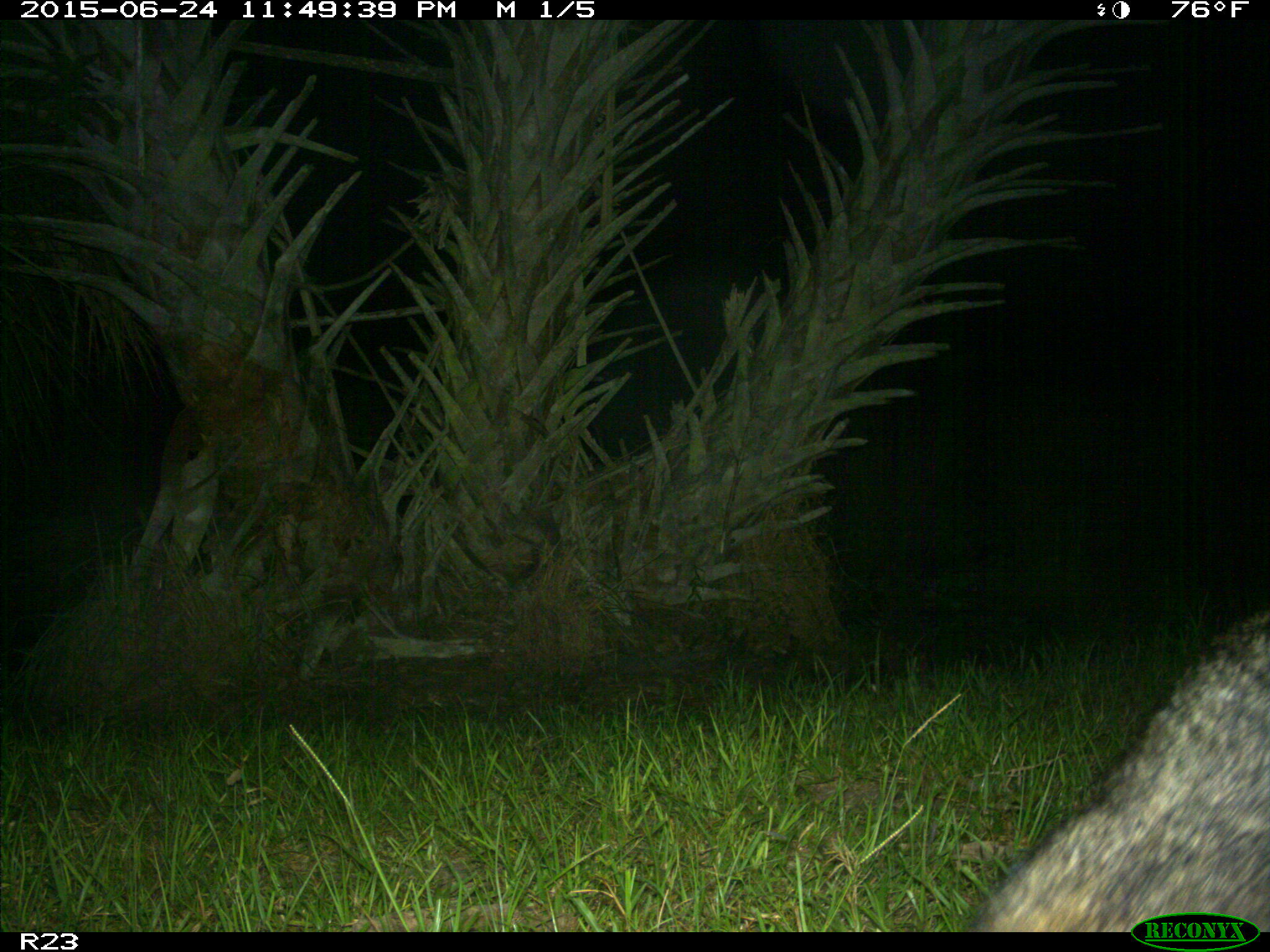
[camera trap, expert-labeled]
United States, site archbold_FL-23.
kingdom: Animalia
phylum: Chordata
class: Mammalia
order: Artiodactyla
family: Bovidae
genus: Bos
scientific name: Bos taurus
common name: domestic cow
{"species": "Bos taurus (domestic cow)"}